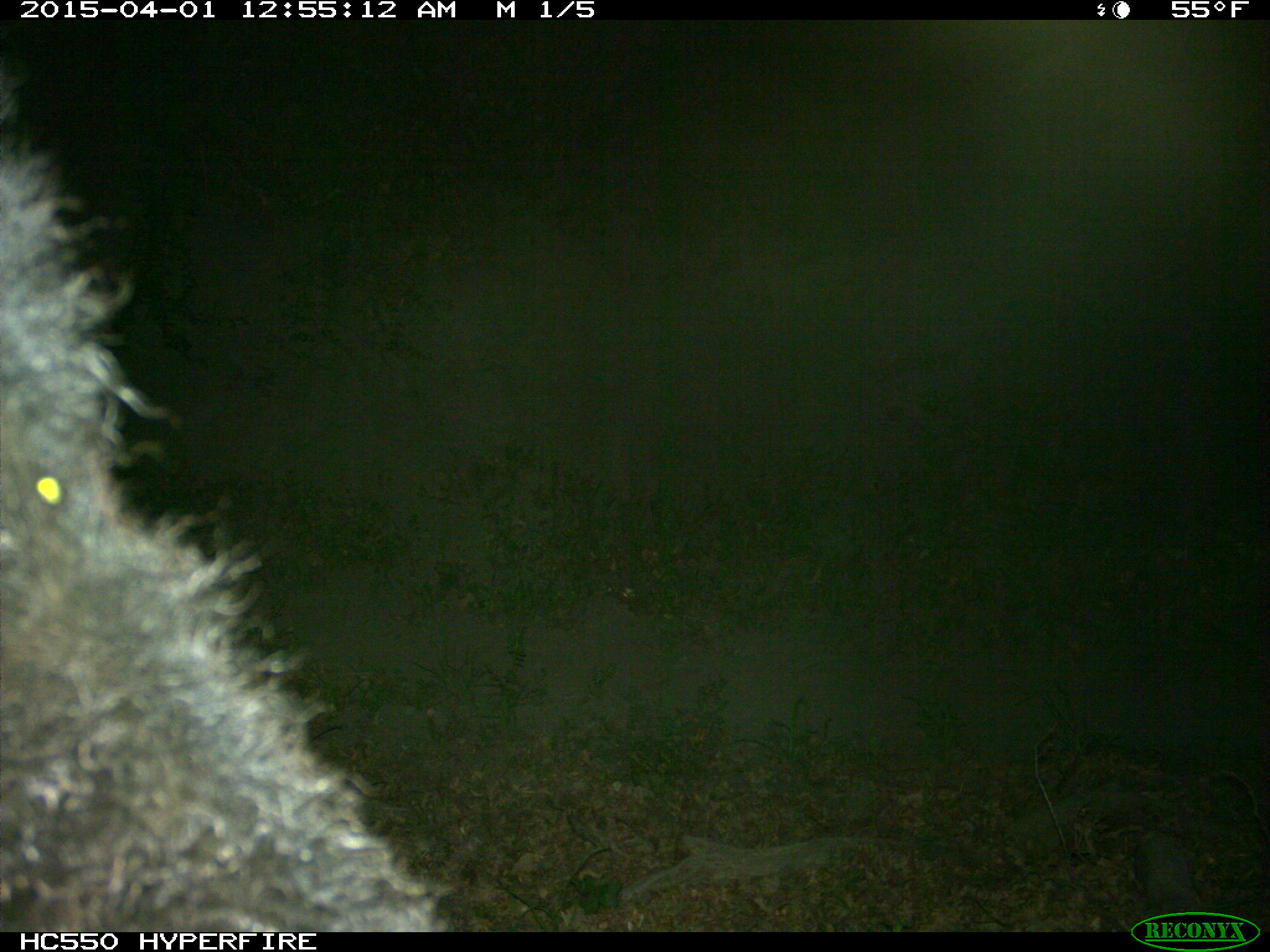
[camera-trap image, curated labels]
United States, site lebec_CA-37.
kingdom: Animalia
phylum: Chordata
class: Mammalia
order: Artiodactyla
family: Bovidae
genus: Bos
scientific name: Bos taurus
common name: domestic cow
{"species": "Bos taurus (domestic cow)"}